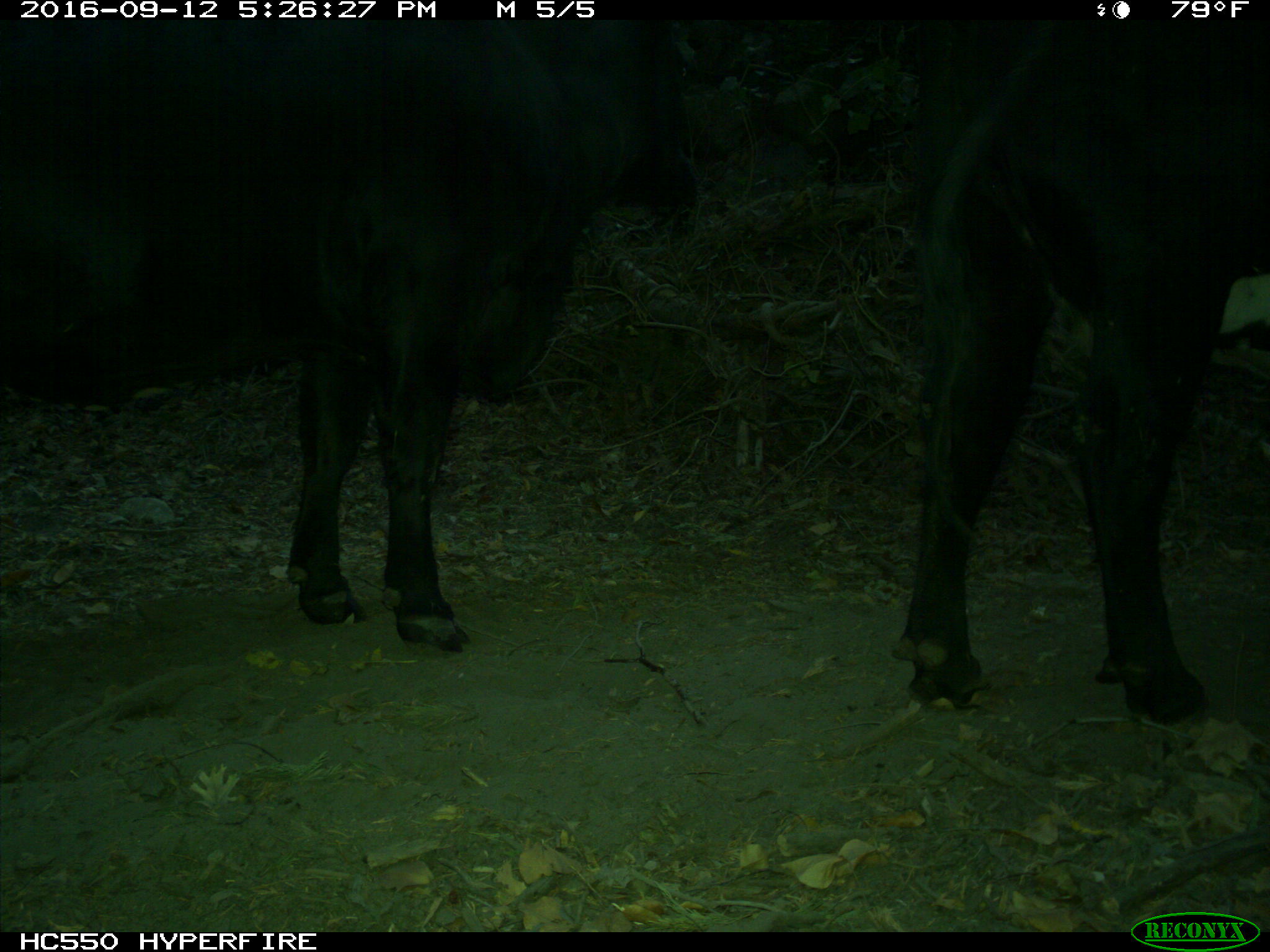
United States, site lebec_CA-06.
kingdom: Animalia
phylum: Chordata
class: Mammalia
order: Artiodactyla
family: Bovidae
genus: Bos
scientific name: Bos taurus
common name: domestic cow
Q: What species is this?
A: Bos taurus (domestic cow).